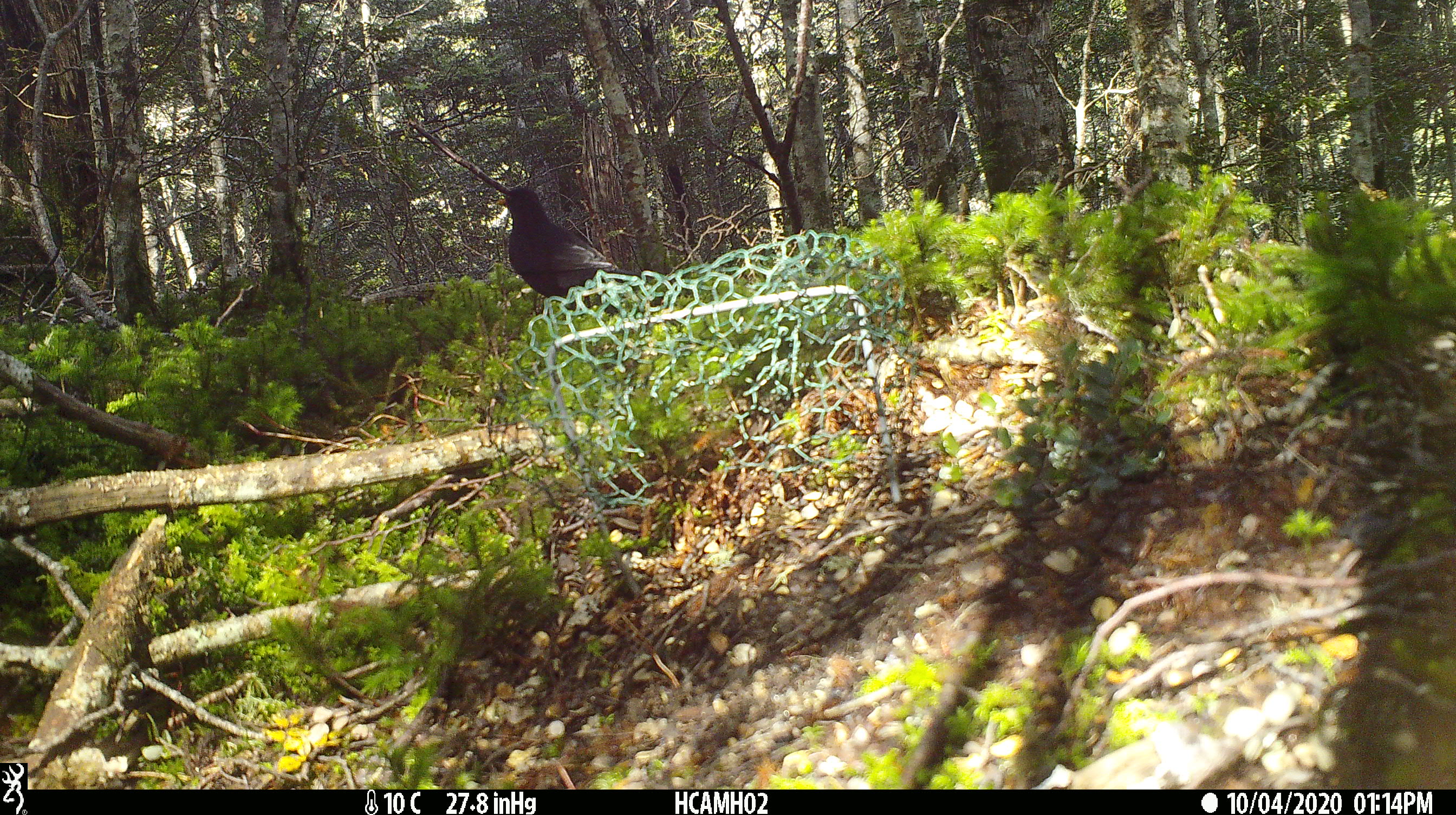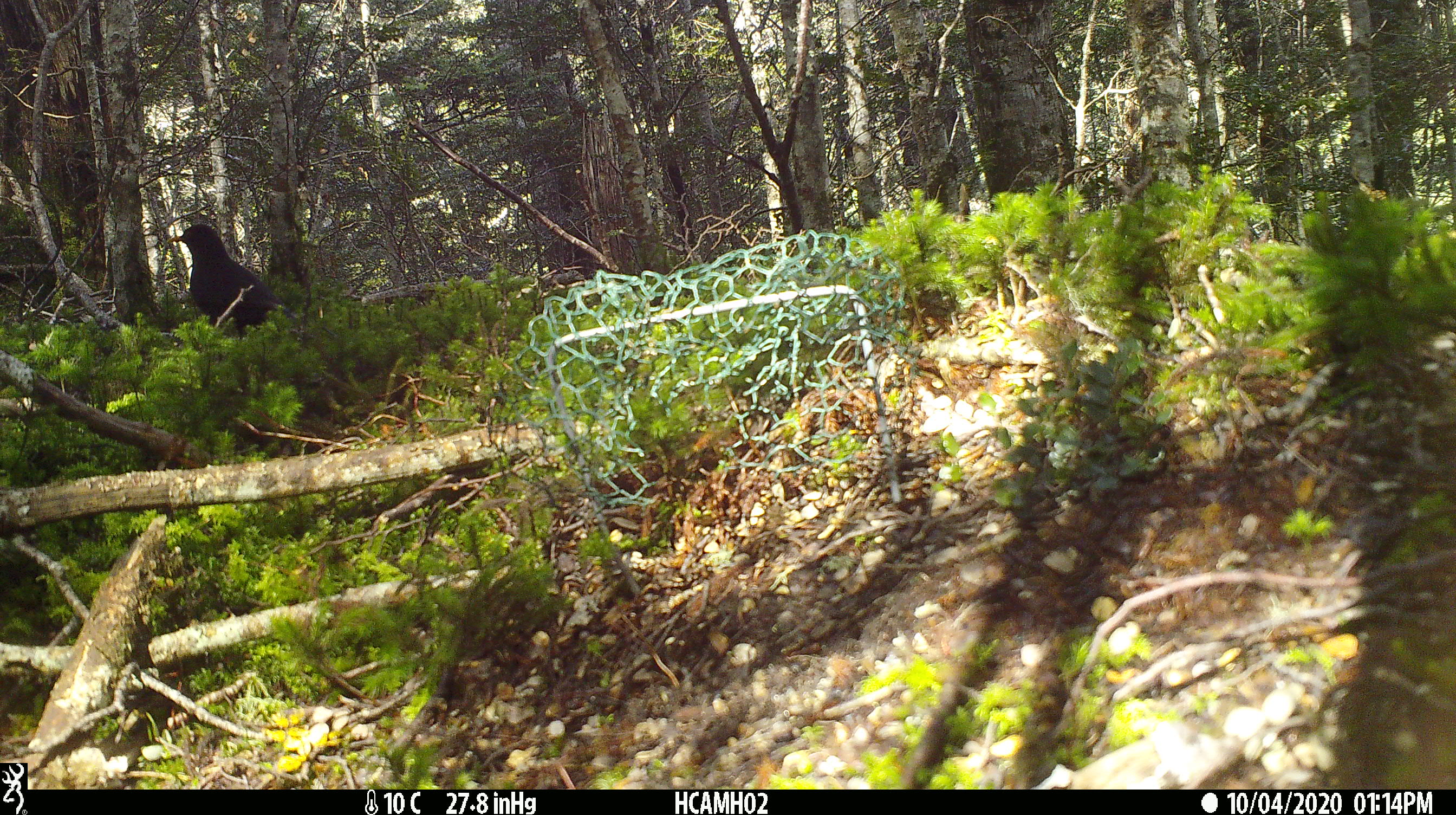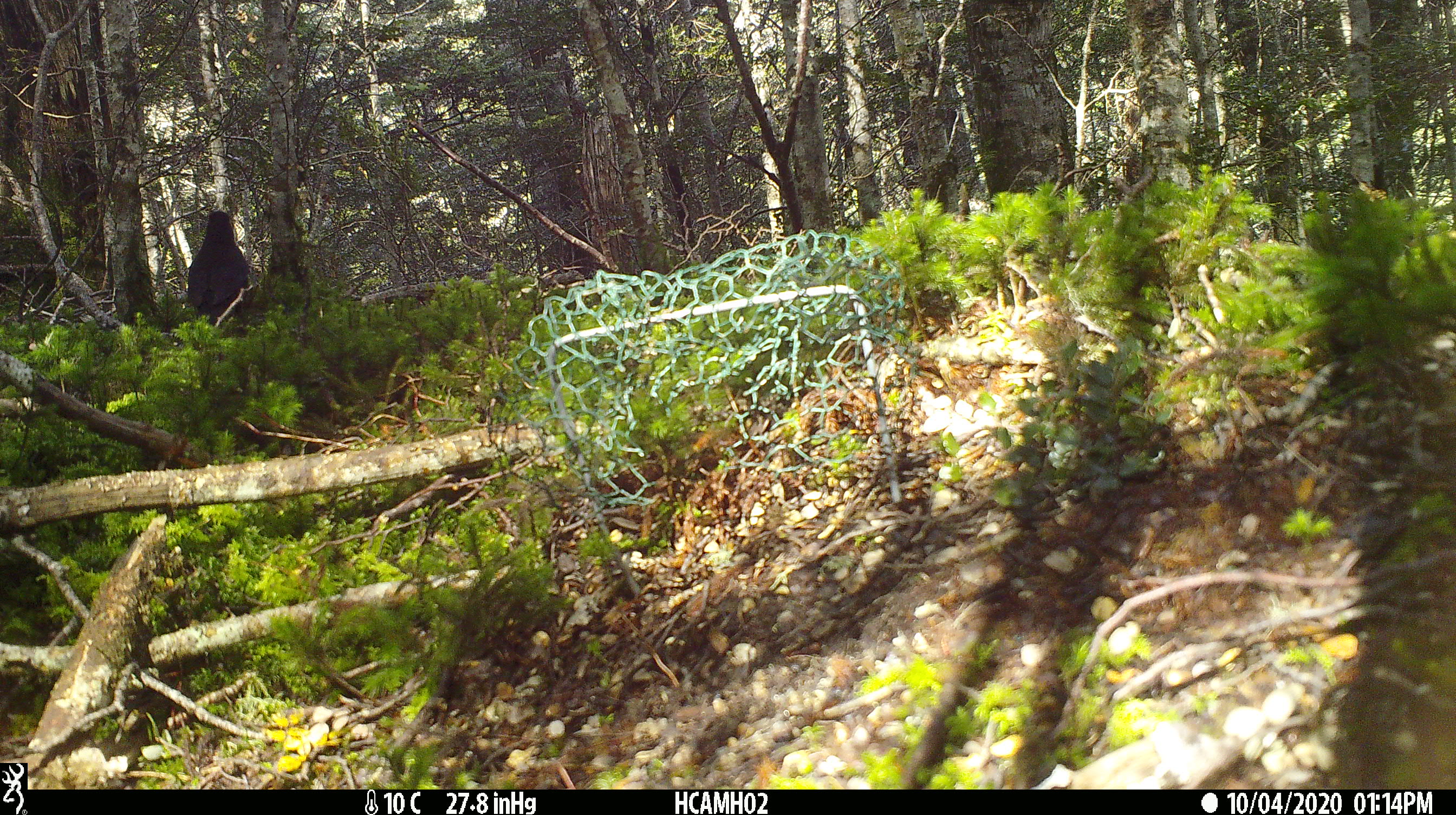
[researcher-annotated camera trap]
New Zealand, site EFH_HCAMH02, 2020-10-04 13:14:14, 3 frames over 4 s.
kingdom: Animalia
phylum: Chordata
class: Aves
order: Passeriformes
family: Turdidae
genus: Turdus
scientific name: Turdus merula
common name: eurasian blackbird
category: blackbird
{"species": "blackbird (eurasian blackbird) (Turdus merula)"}